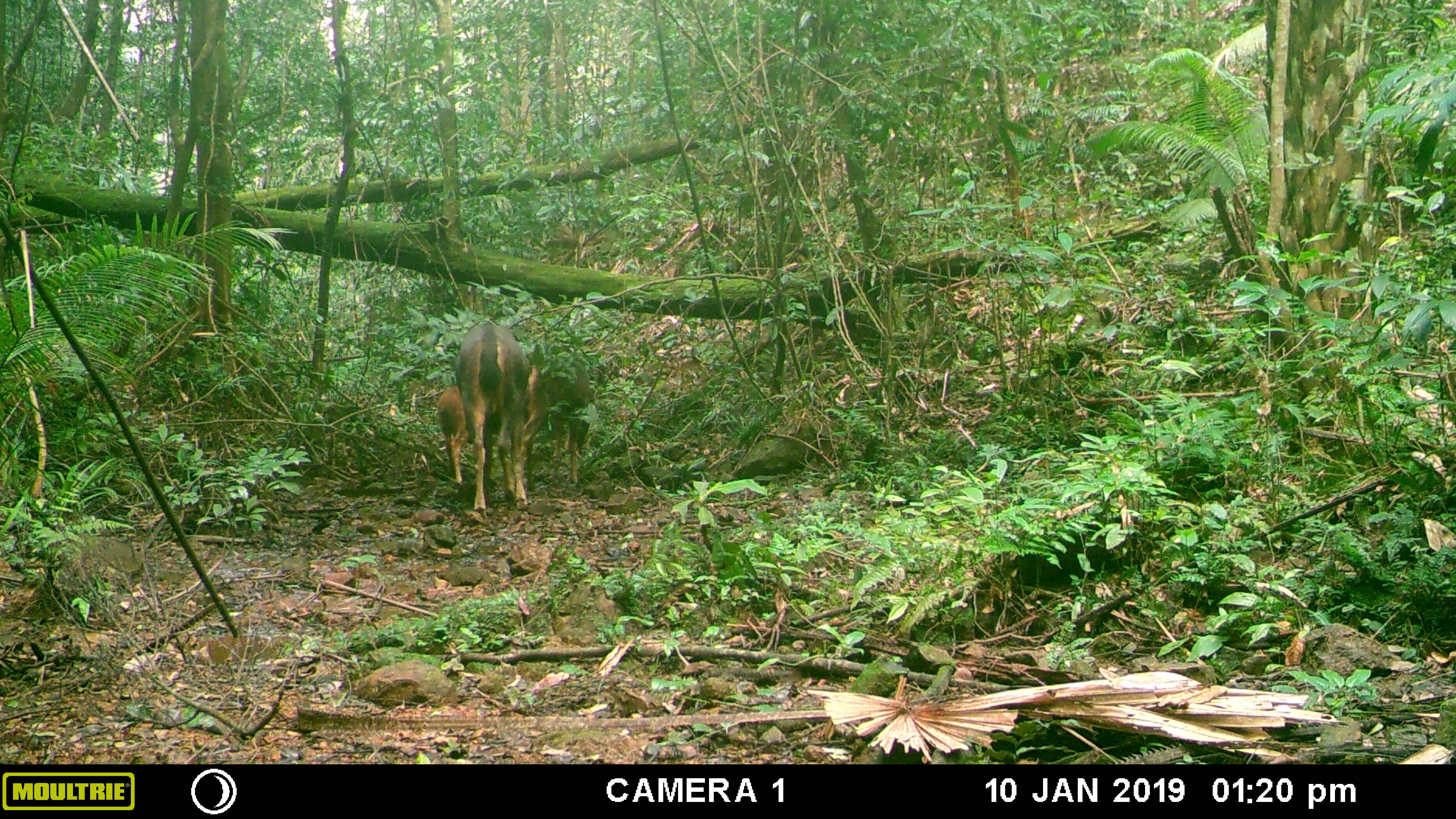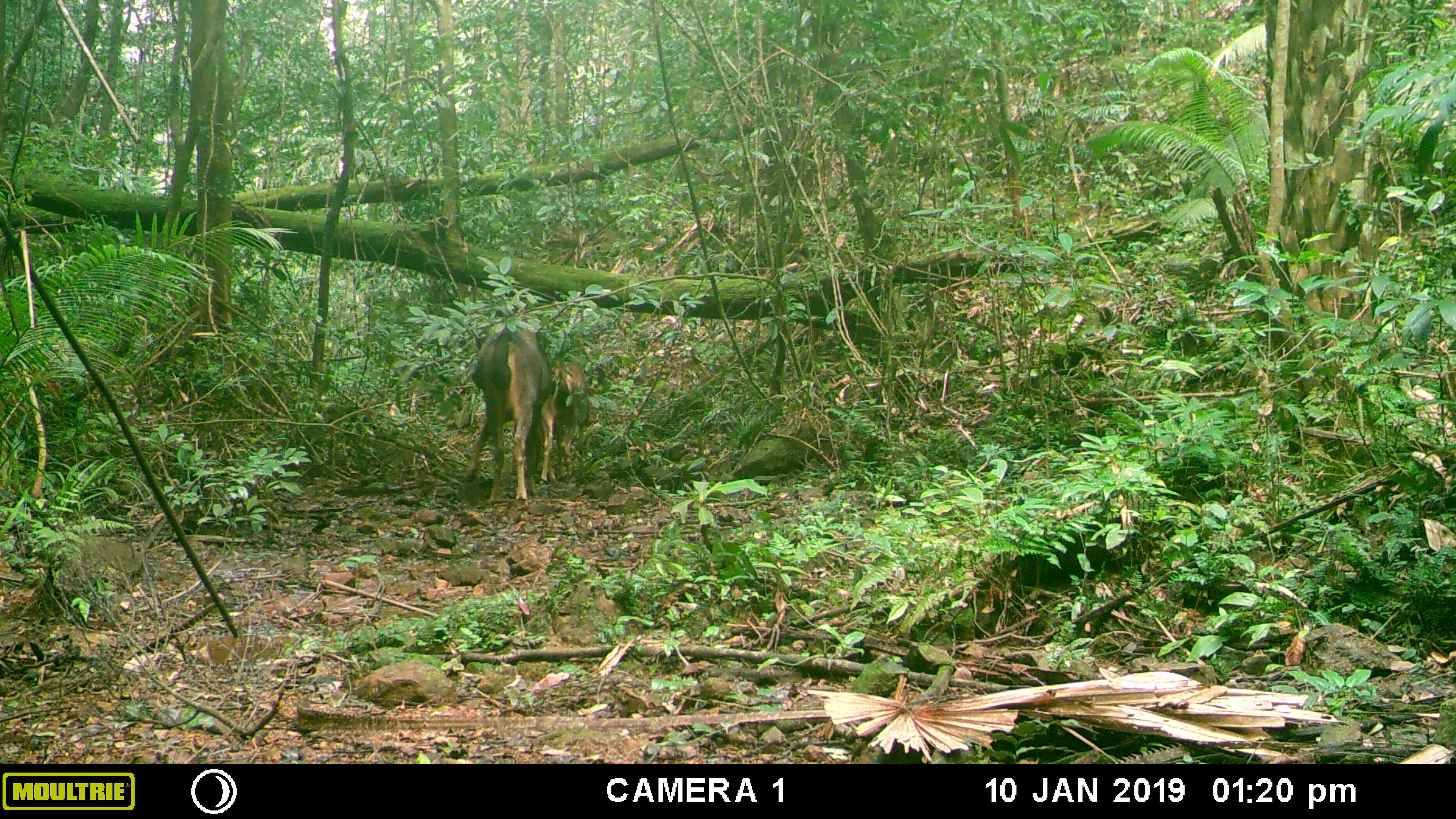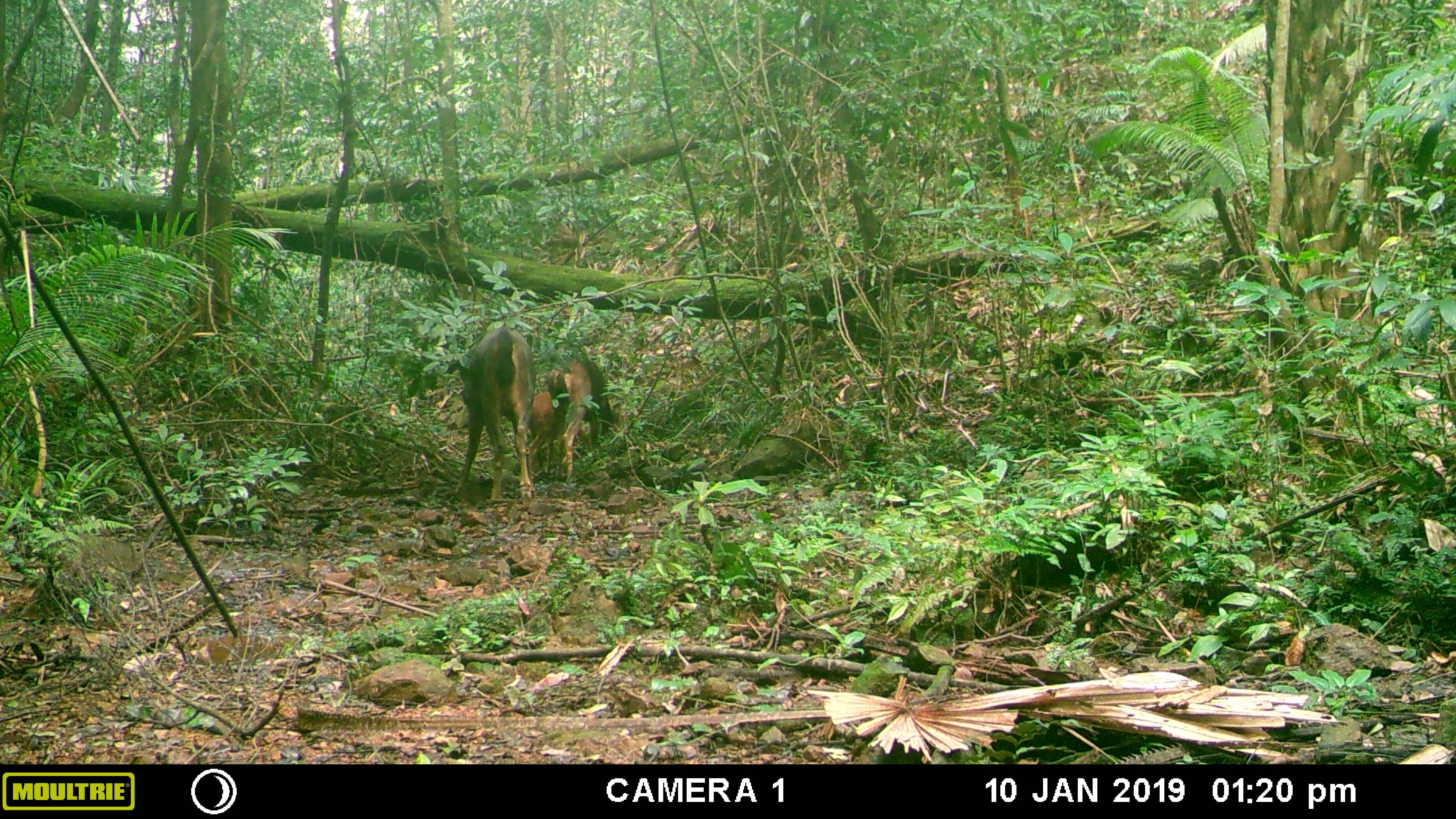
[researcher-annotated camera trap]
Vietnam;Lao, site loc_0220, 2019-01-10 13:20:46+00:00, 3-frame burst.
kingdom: Animalia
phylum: Chordata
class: Mammalia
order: Artiodactyla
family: Cervidae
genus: Rusa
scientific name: Rusa unicolor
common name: sambar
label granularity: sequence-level